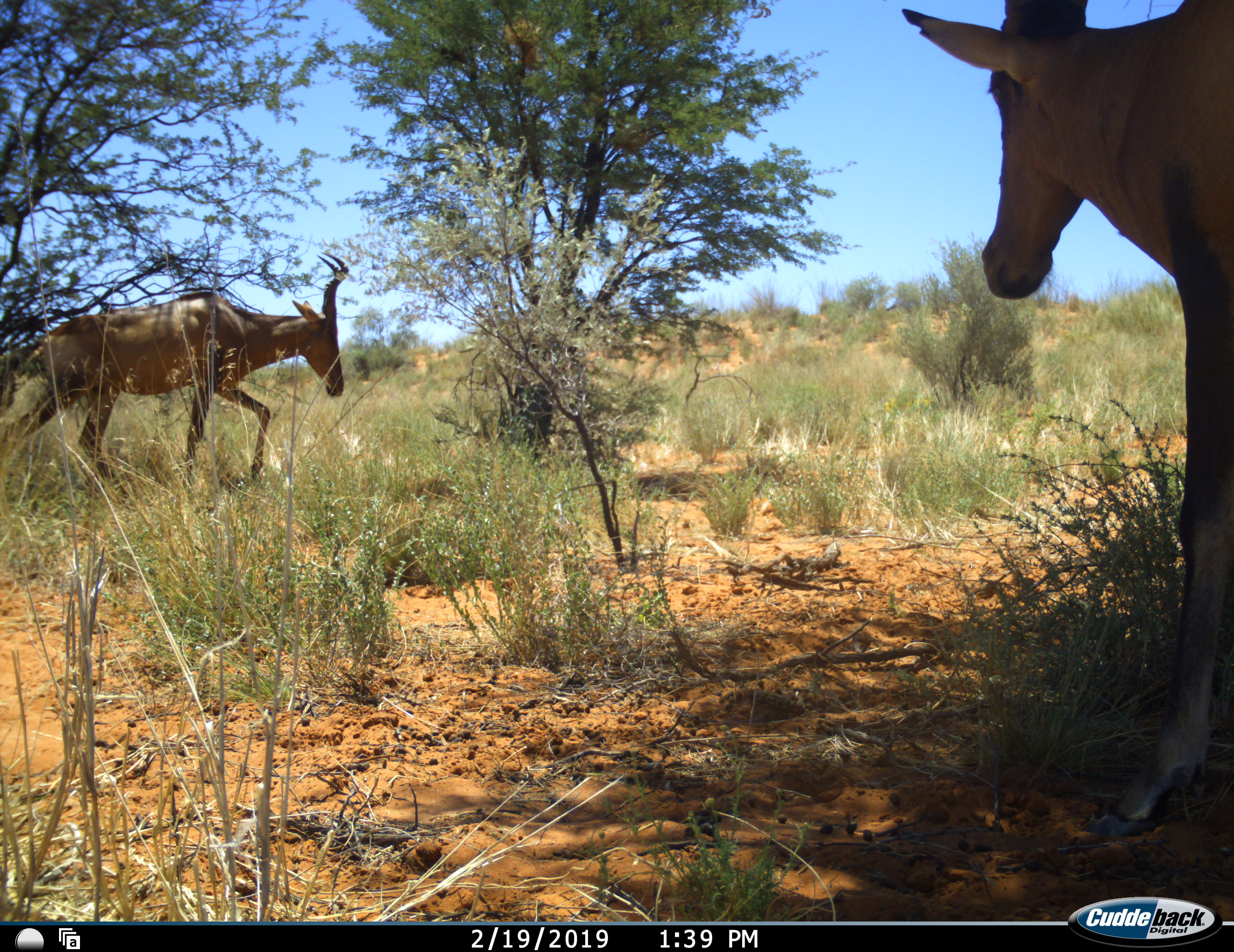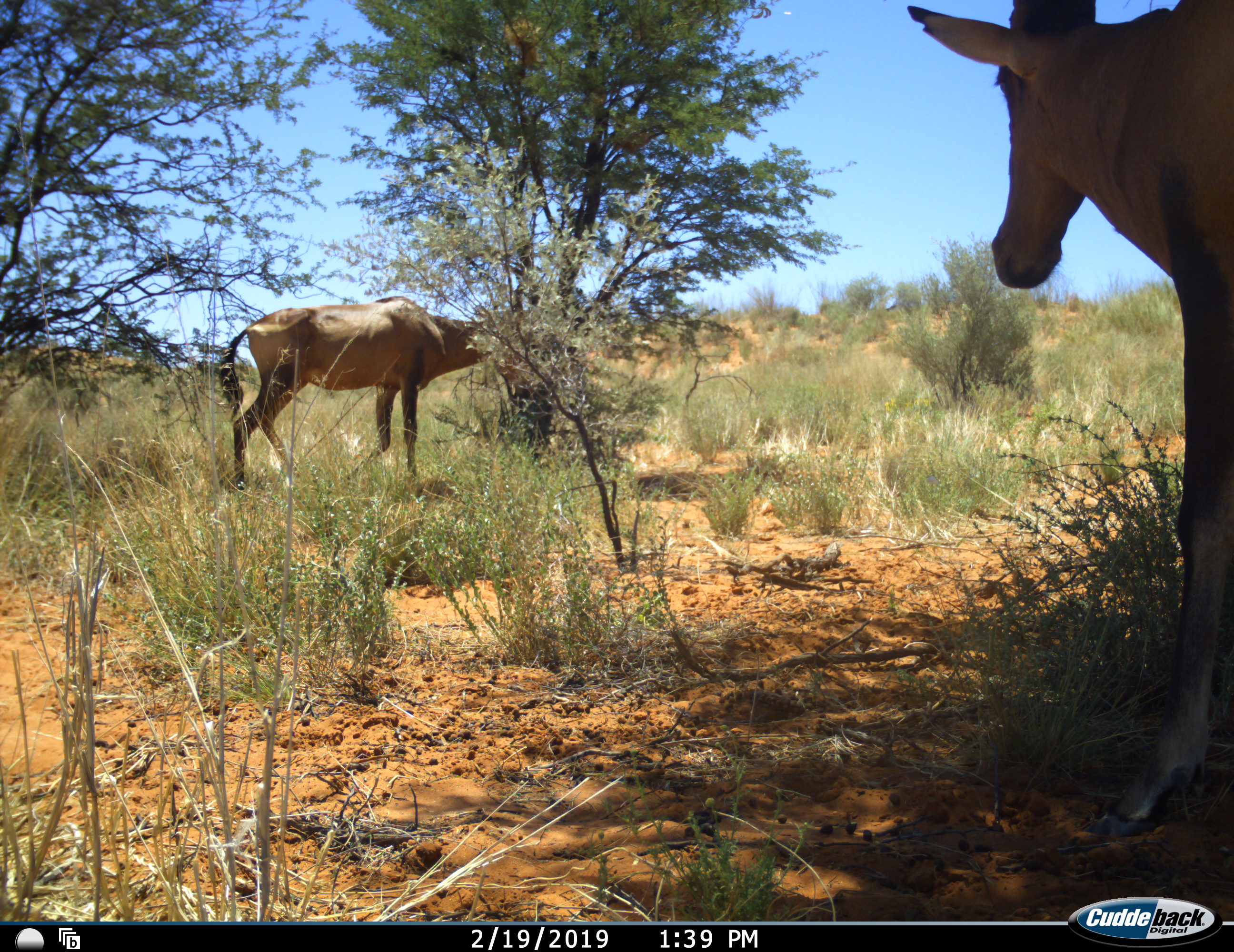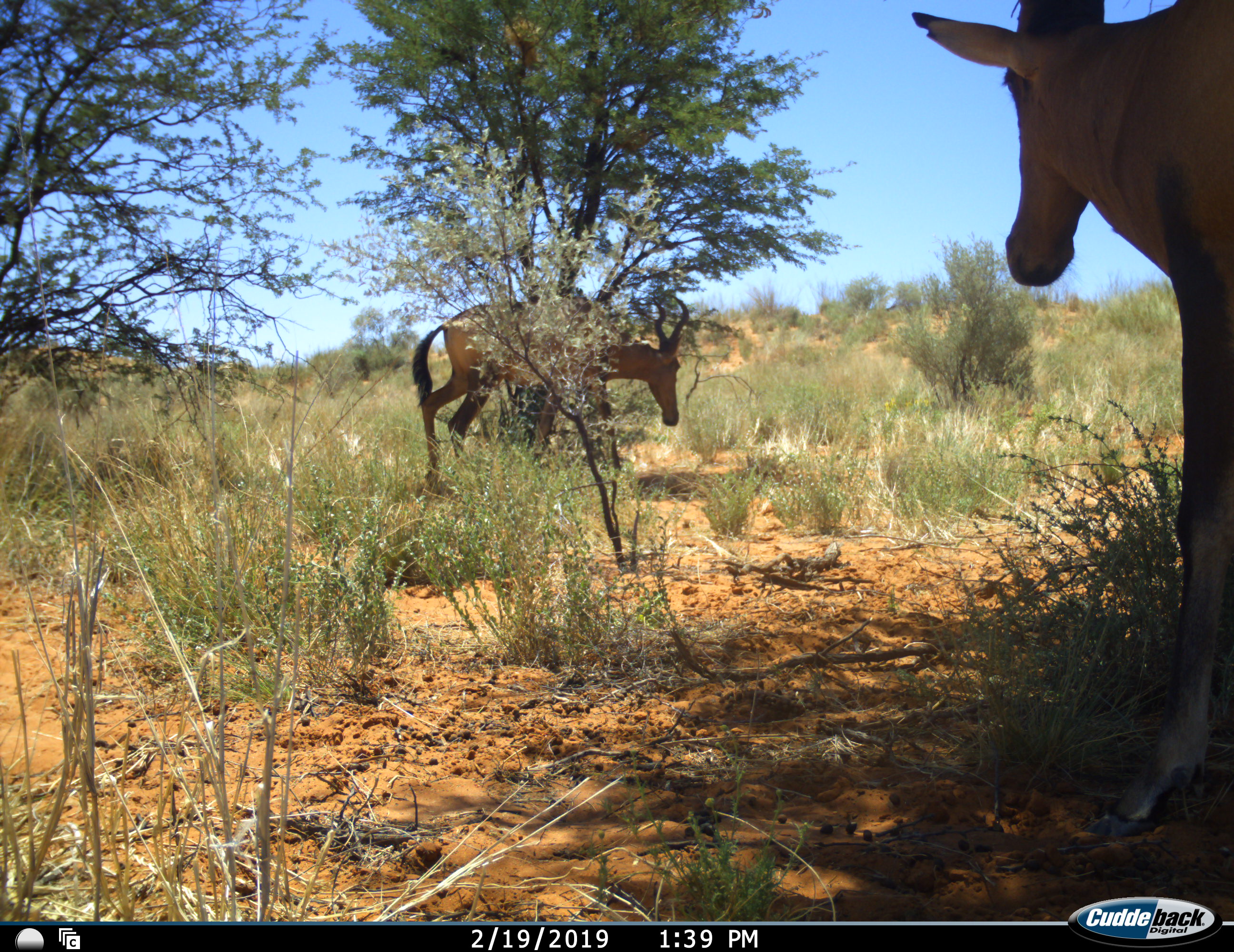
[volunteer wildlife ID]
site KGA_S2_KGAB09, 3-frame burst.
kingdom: Animalia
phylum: Chordata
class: Mammalia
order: Artiodactyla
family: Bovidae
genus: Alcelaphus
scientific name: Alcelaphus buselaphus caama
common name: red hartebeest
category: hartebeestred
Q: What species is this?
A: Hartebeestred (red hartebeest) (Alcelaphus buselaphus caama).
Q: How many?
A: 2.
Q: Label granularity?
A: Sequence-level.